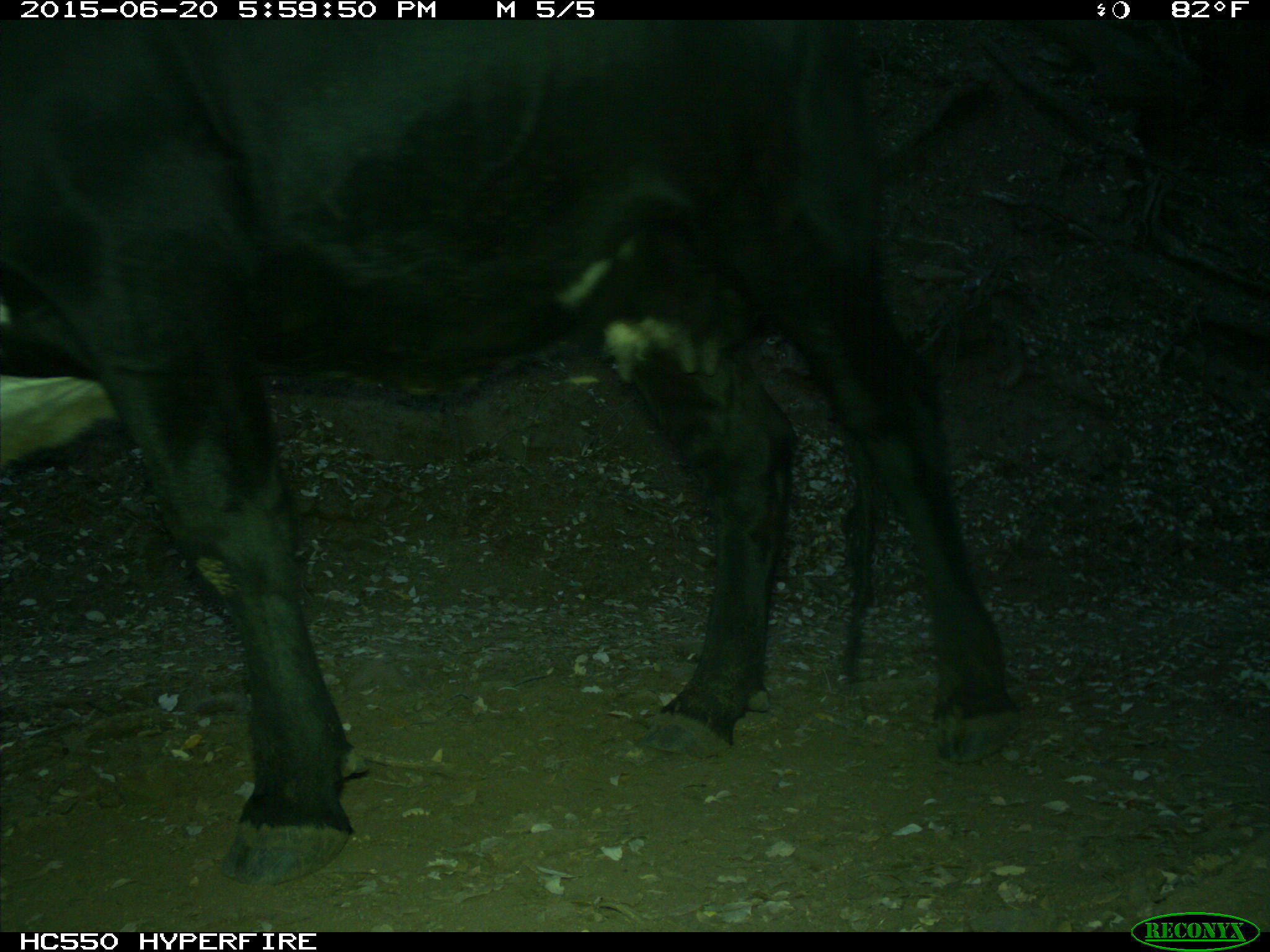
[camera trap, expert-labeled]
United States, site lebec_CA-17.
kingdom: Animalia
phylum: Chordata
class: Mammalia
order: Artiodactyla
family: Bovidae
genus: Bos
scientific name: Bos taurus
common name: domestic cow